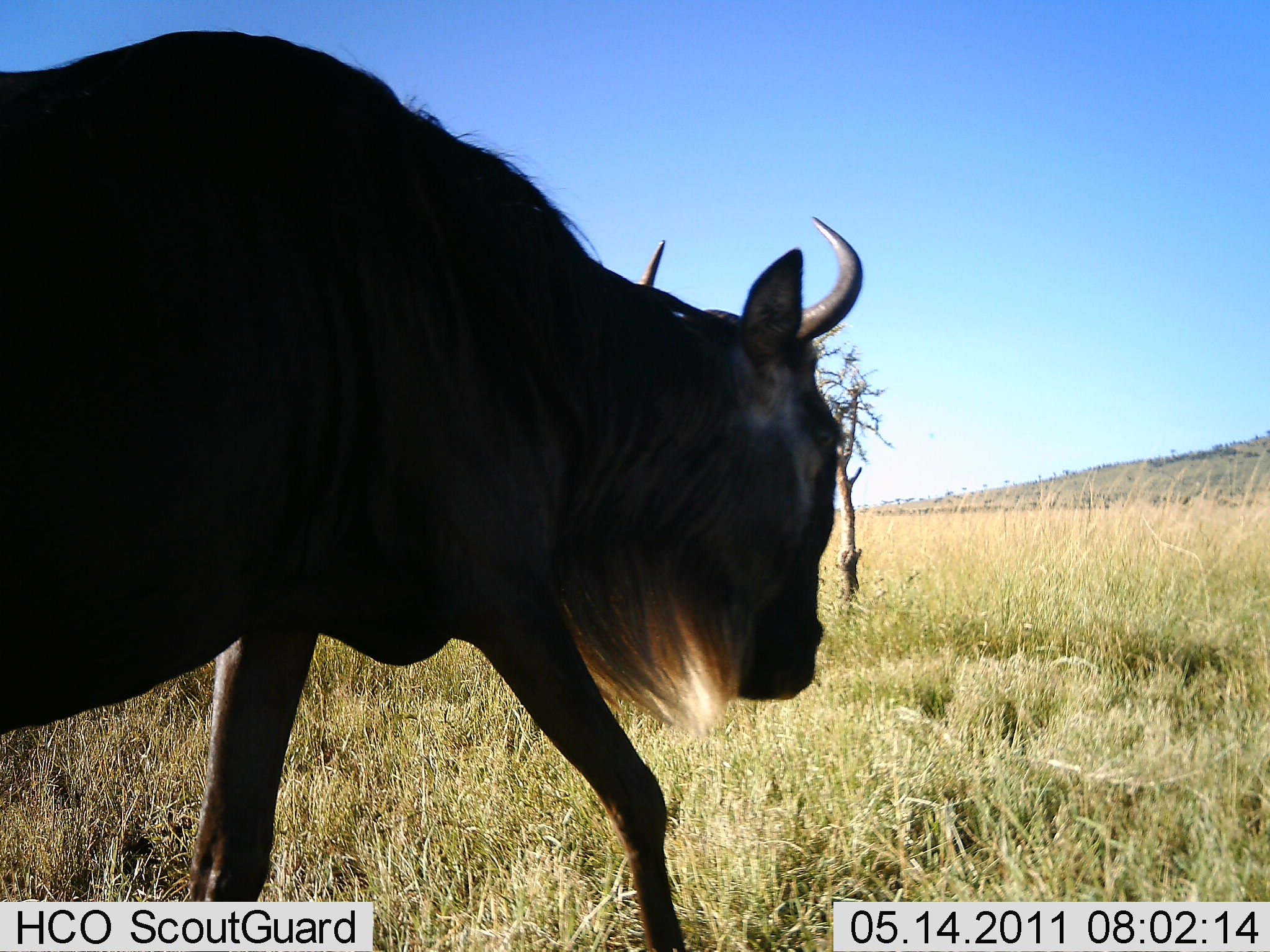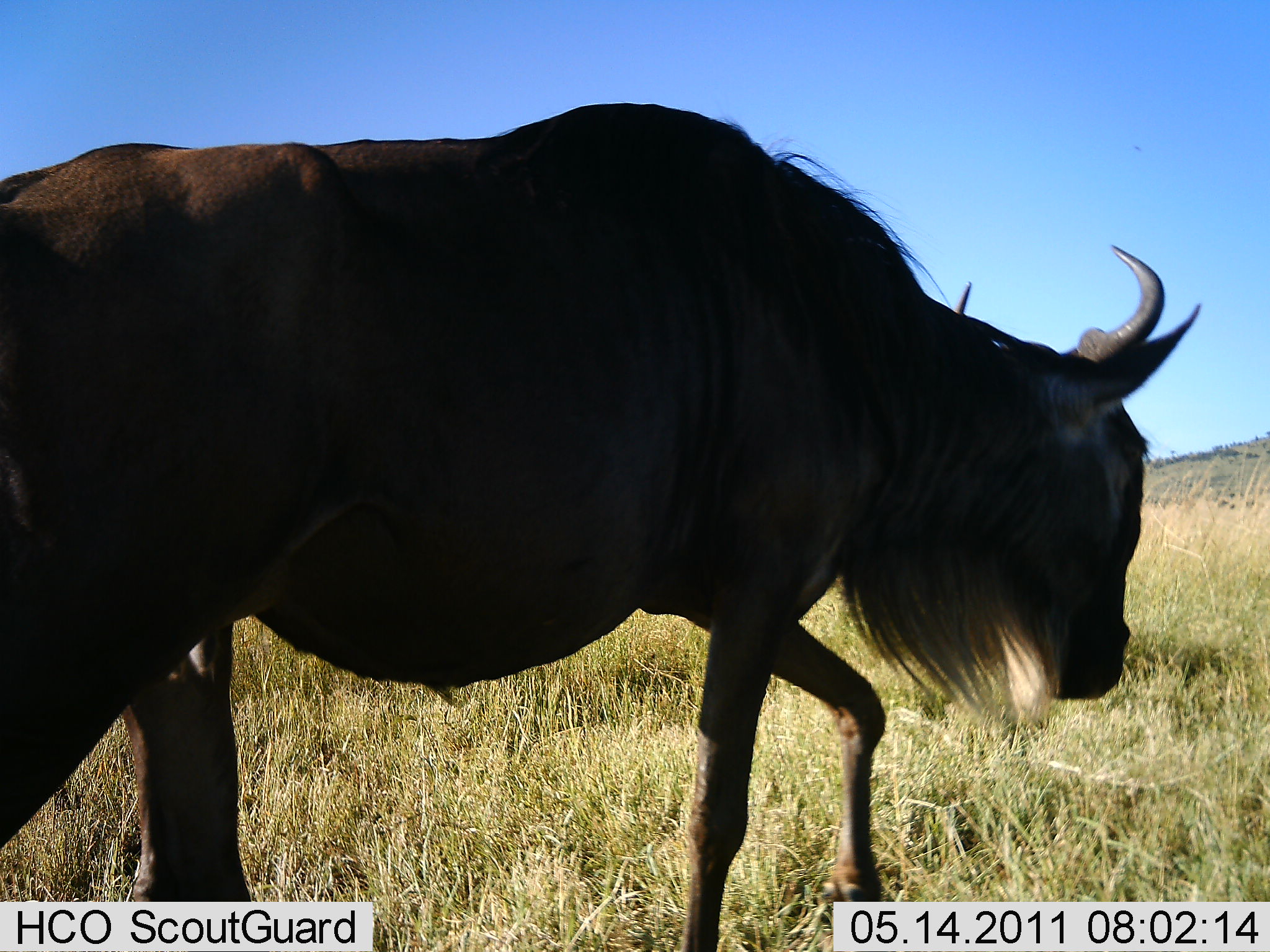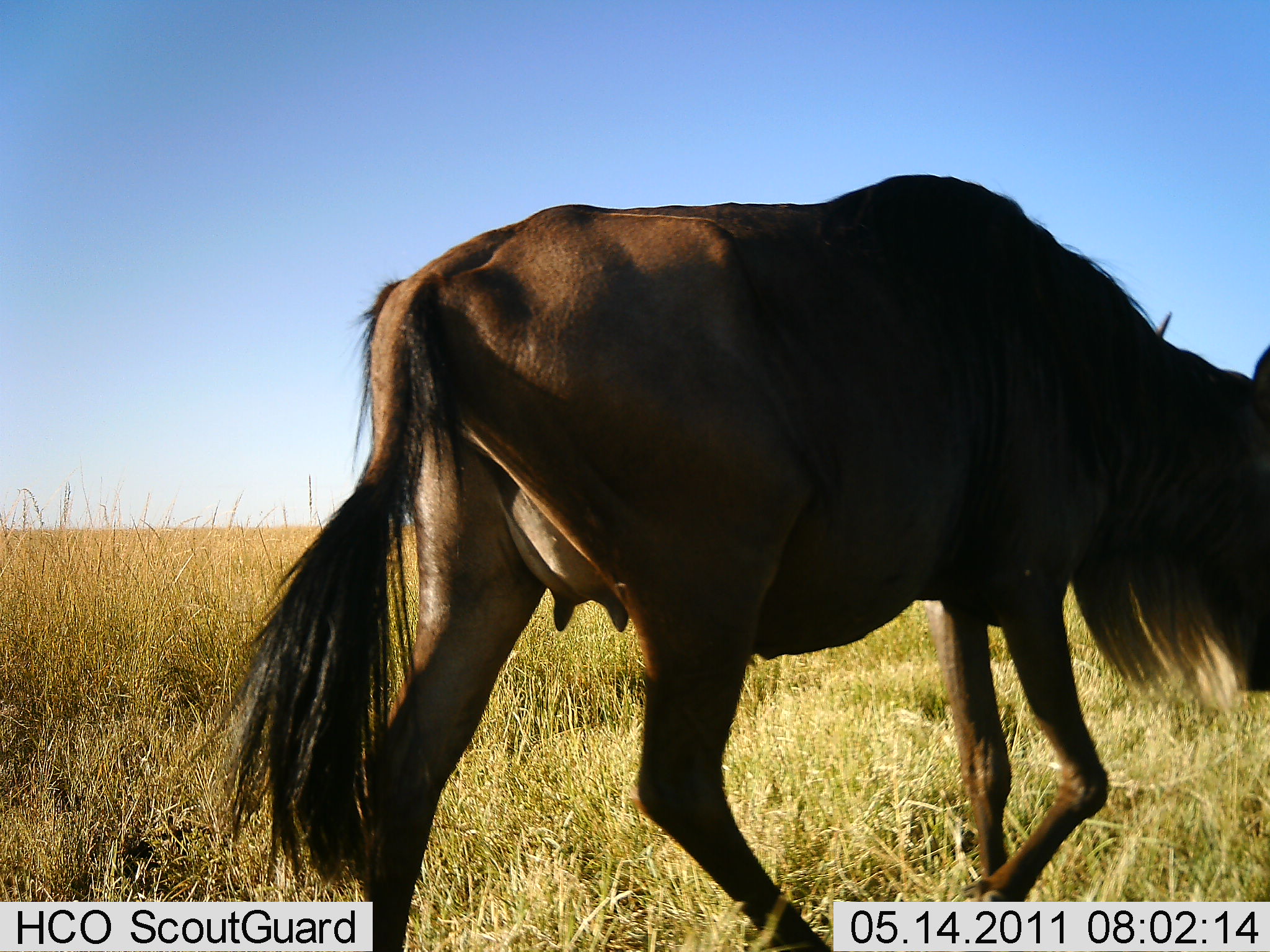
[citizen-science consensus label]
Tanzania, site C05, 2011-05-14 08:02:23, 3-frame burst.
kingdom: Animalia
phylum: Chordata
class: Mammalia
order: Artiodactyla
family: Bovidae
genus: Connochaetes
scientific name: Connochaetes taurinus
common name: blue wildebeest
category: wildebeest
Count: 1.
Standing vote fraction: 8%.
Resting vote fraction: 0%.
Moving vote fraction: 92%.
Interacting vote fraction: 0%.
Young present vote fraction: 0%.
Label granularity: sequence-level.